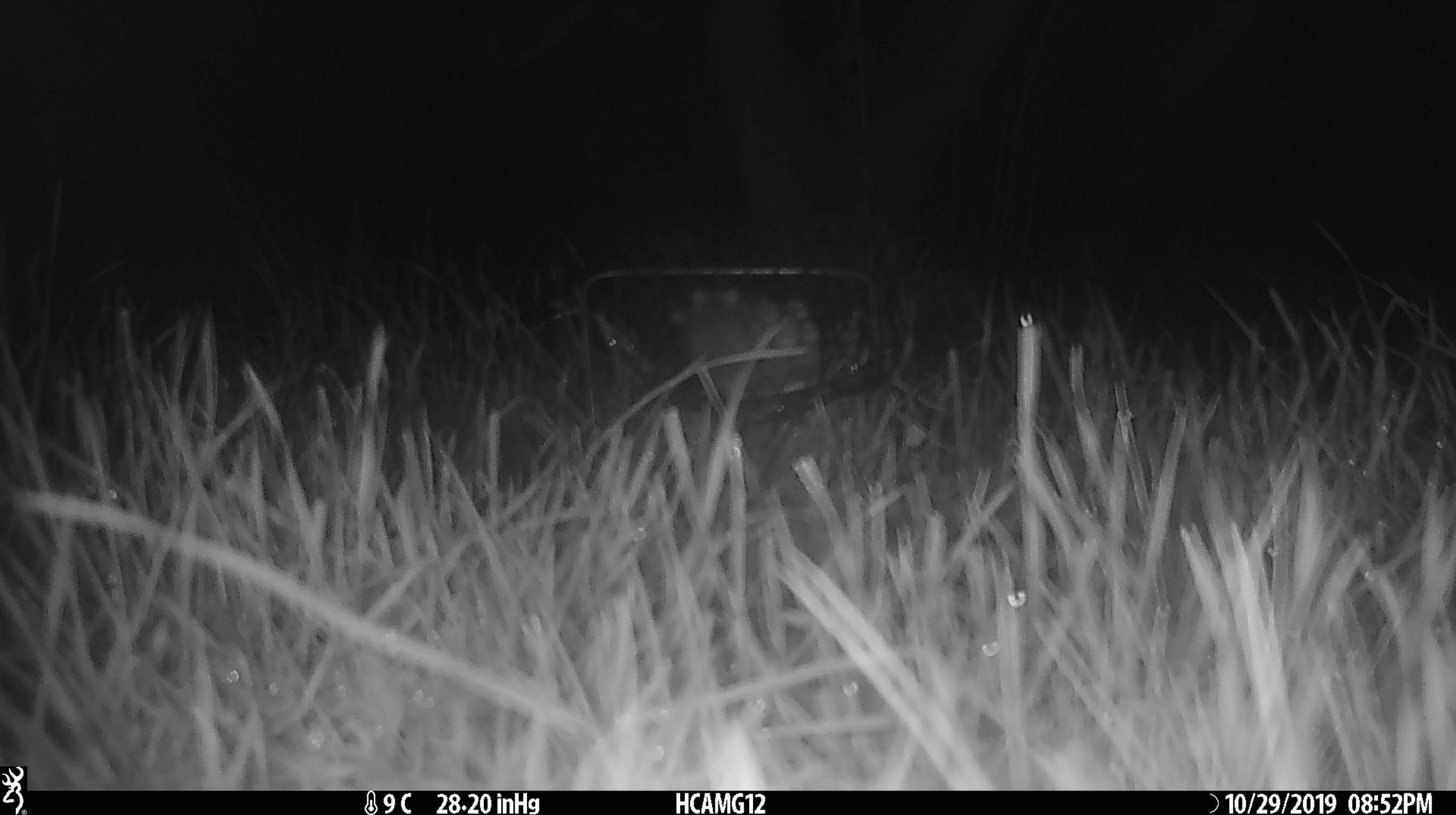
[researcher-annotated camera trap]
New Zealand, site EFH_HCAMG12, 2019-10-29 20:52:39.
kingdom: Animalia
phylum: Chordata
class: Mammalia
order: Rodentia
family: Muridae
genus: Mus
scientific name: Mus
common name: mouse